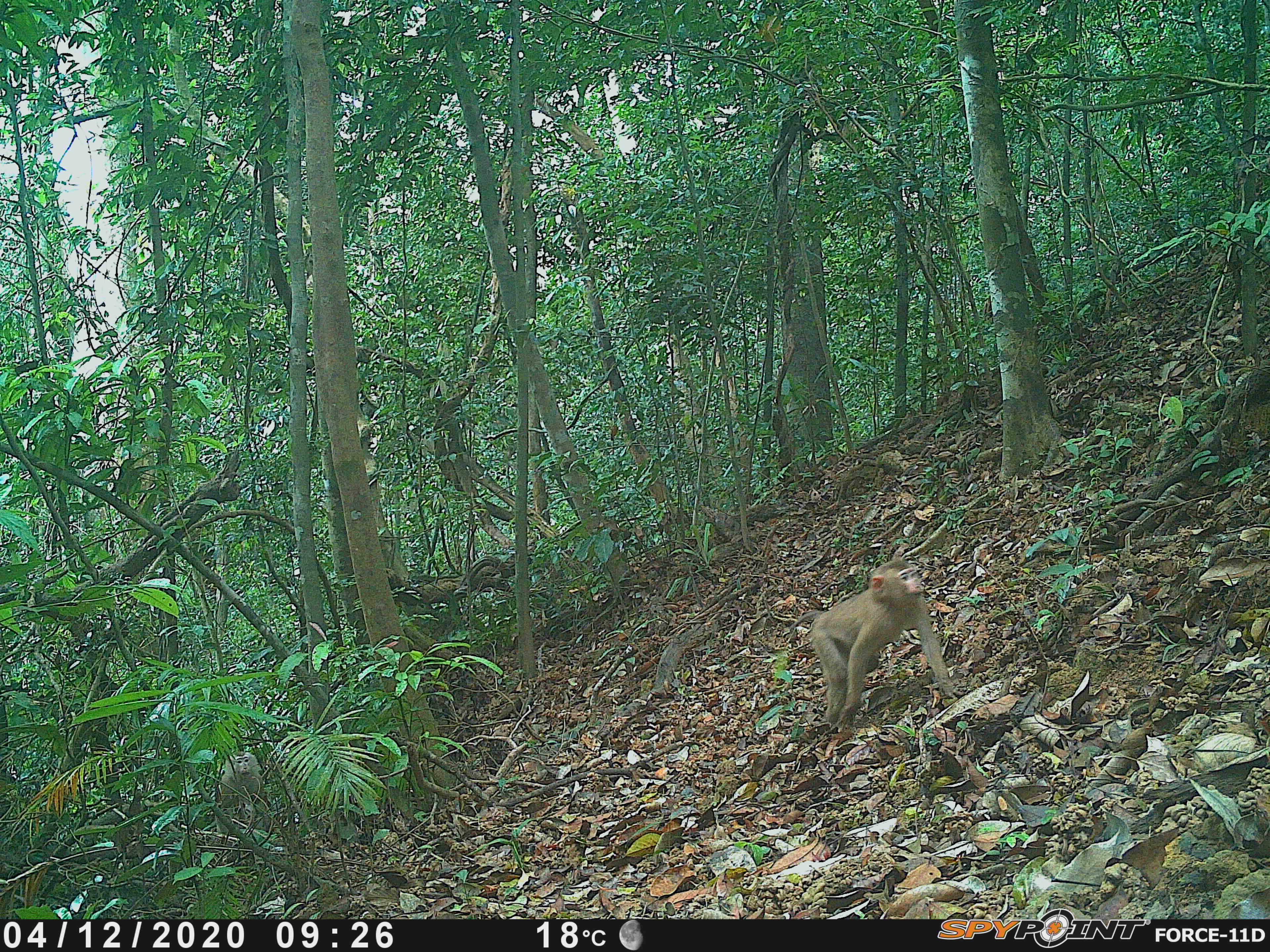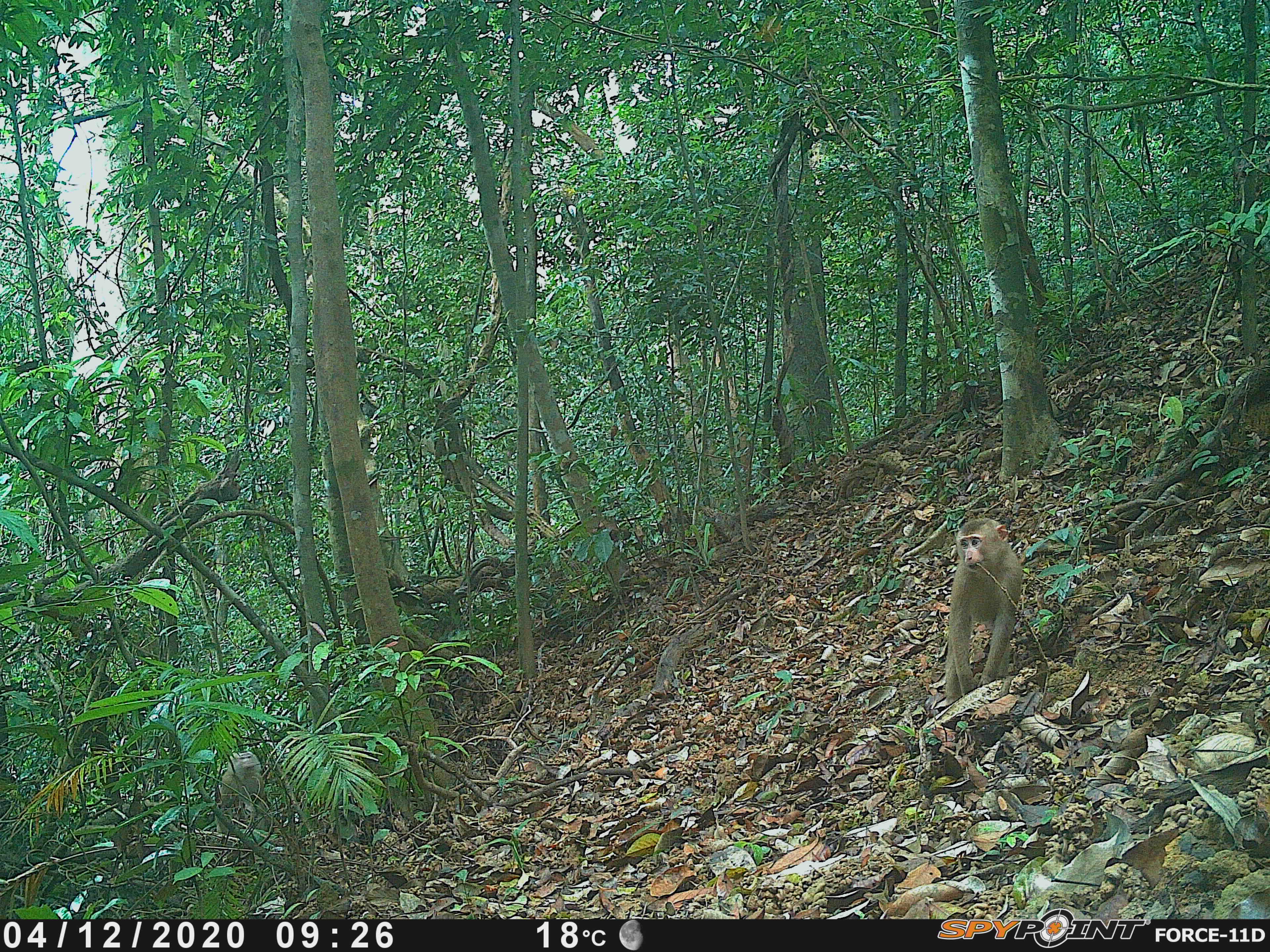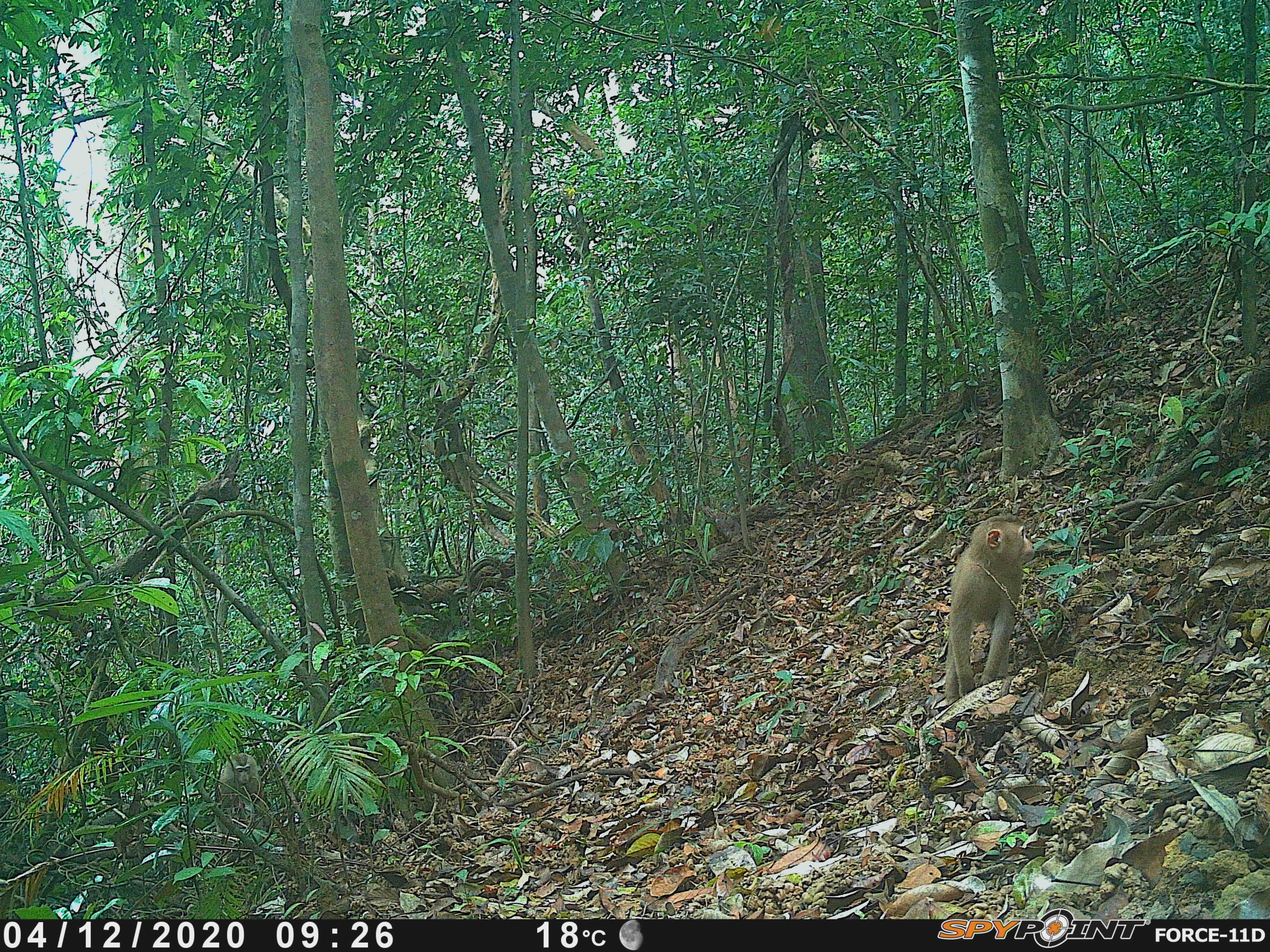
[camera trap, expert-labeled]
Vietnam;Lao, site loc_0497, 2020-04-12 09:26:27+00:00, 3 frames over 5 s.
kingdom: Animalia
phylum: Chordata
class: Mammalia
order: Primates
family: Cercopithecidae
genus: Macaca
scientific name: Macaca nemestrina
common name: pig-tailed macaque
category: pig tailed macaque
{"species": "pig tailed macaque (pig-tailed macaque) (Macaca nemestrina)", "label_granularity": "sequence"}